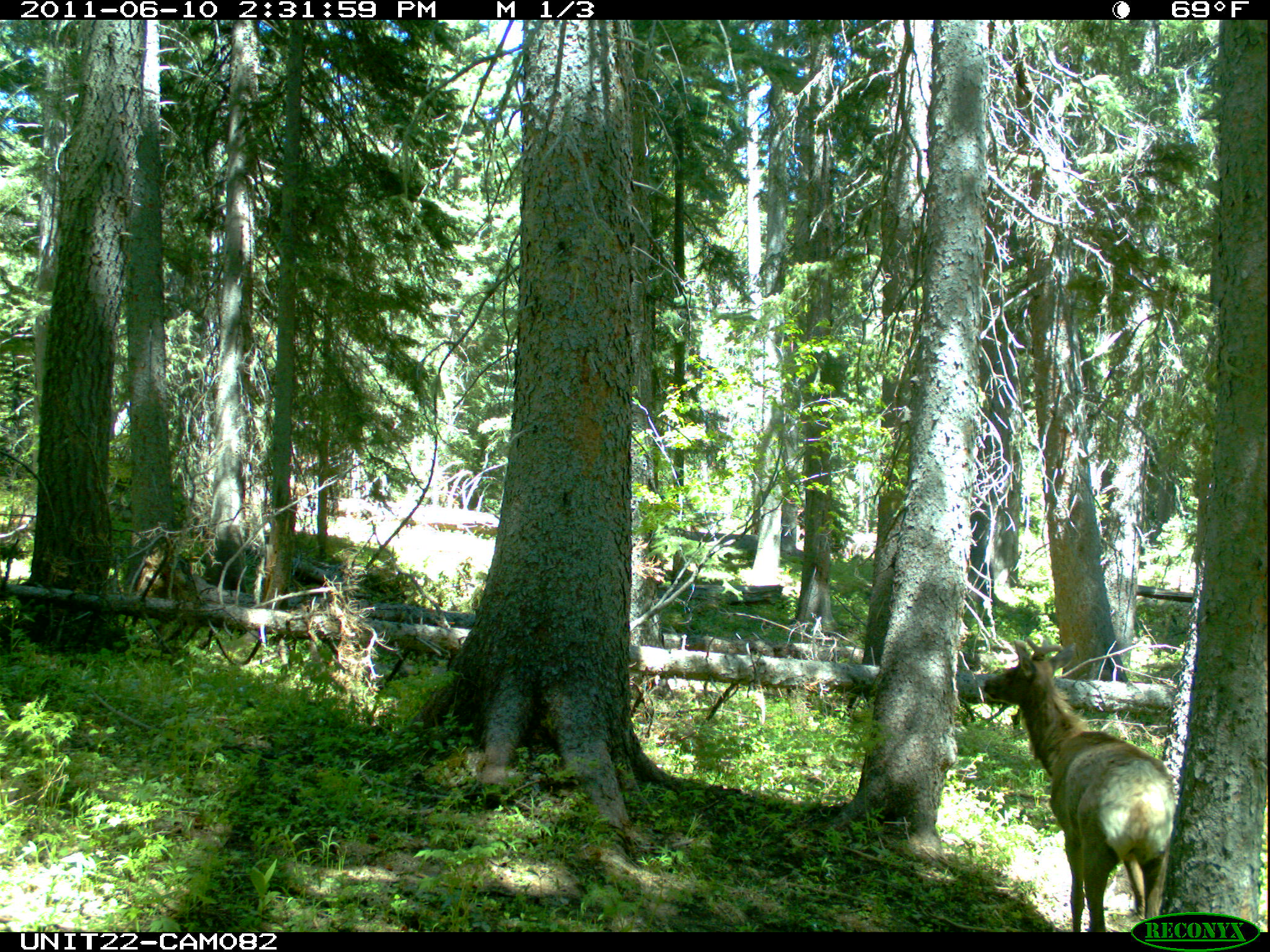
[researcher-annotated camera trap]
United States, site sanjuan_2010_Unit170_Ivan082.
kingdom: Animalia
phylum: Chordata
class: Mammalia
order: Artiodactyla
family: Cervidae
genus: Cervus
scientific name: Cervus elaphus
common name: red deer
Cervus elaphus (red deer).